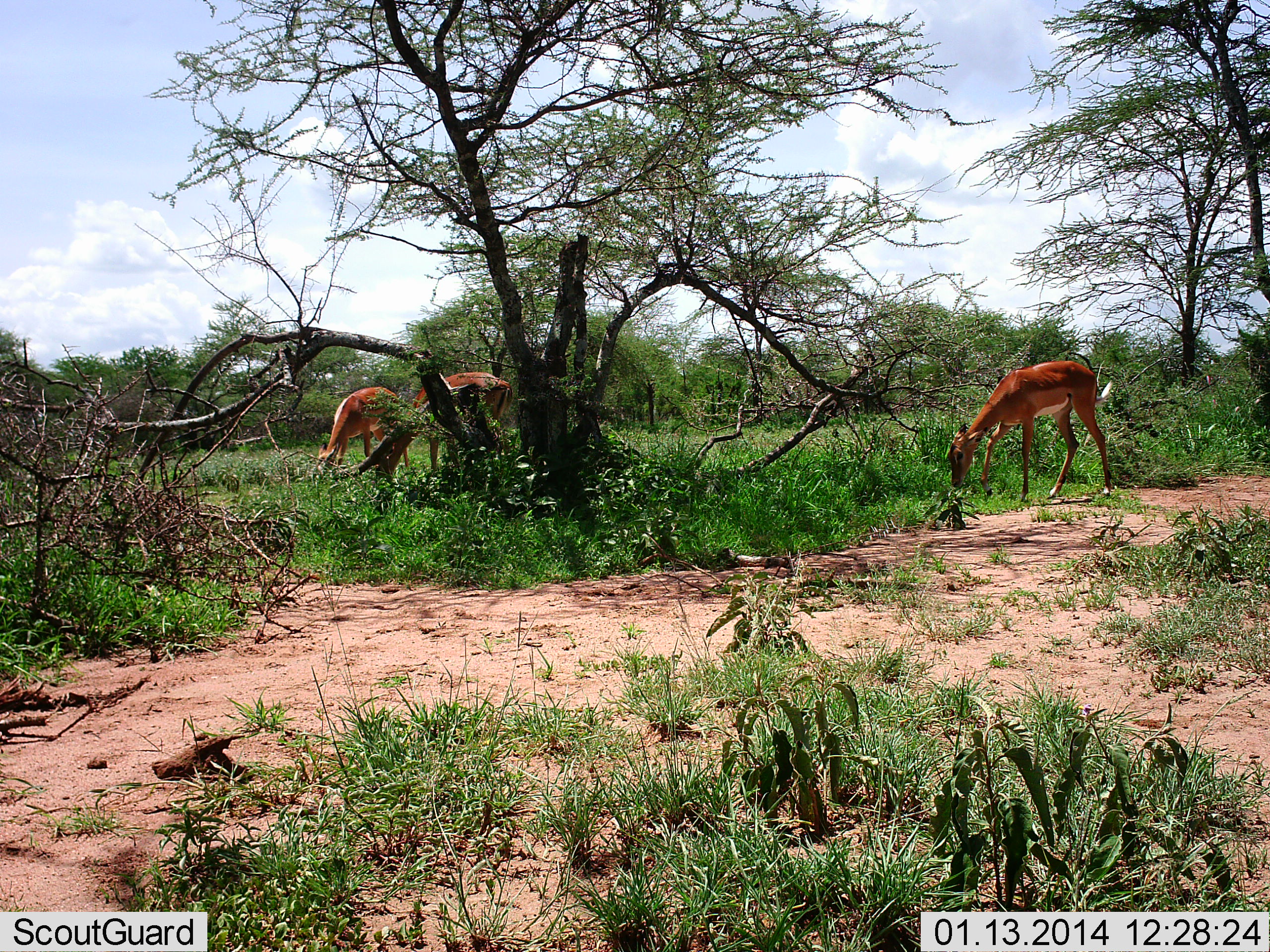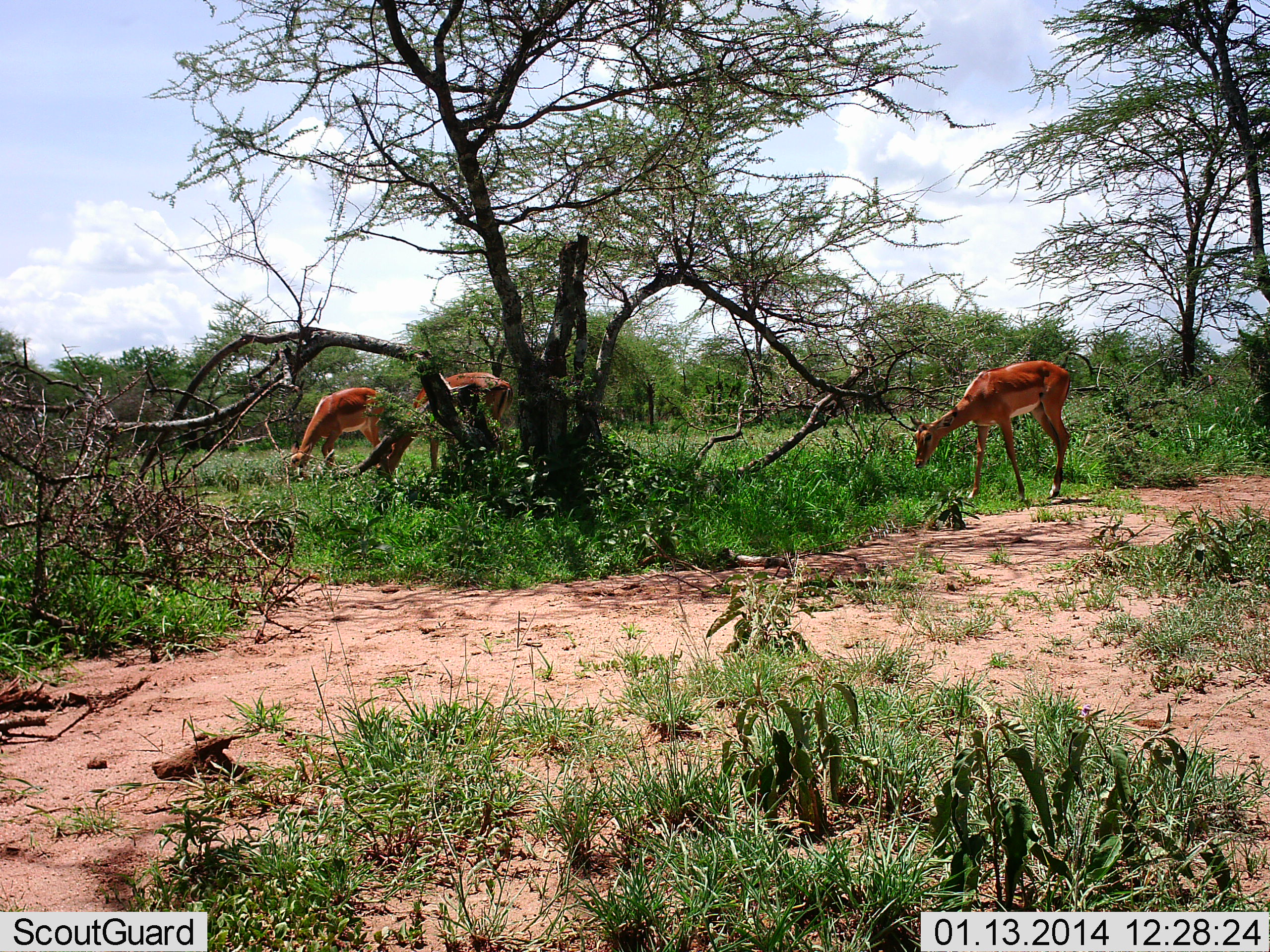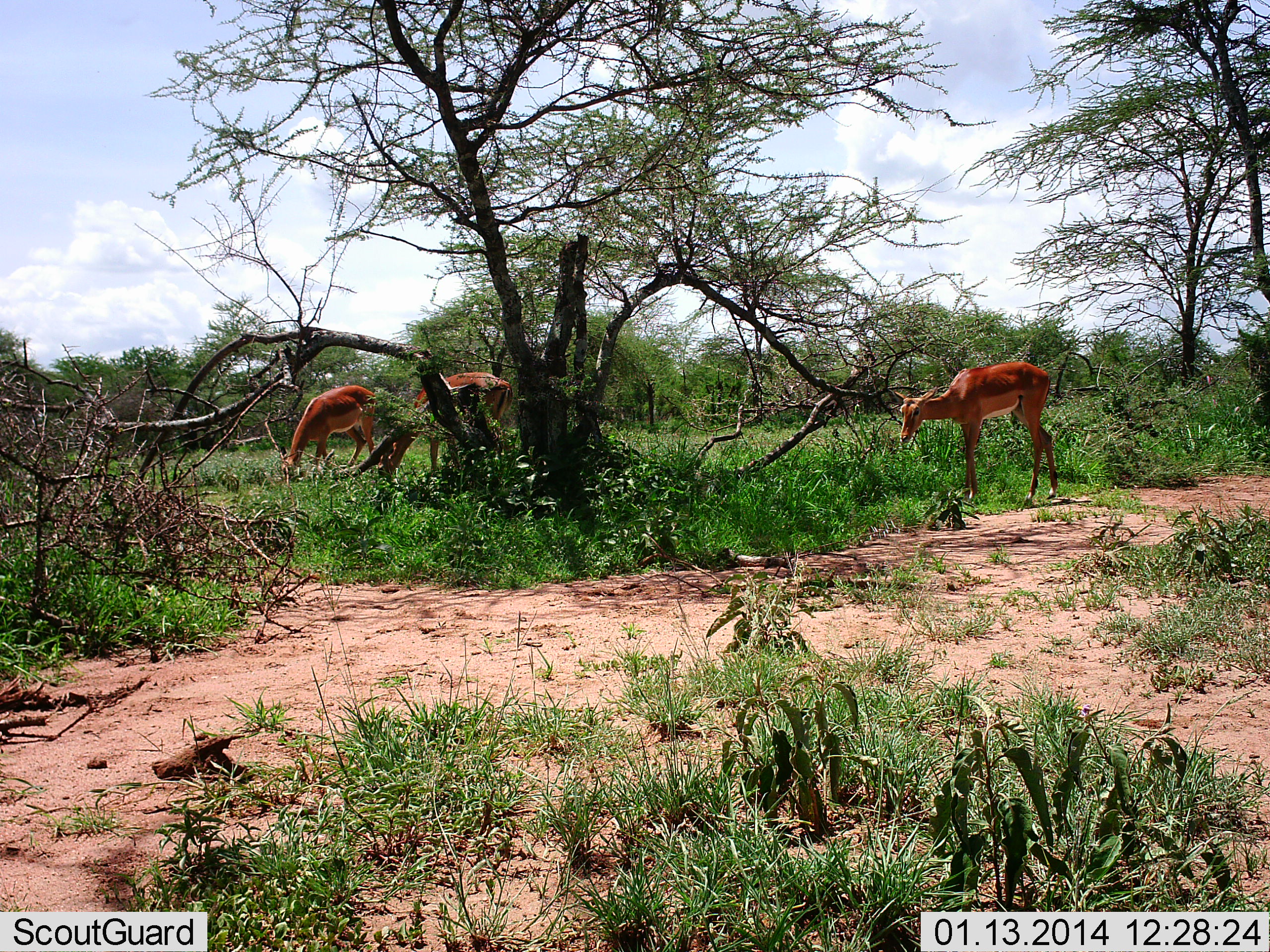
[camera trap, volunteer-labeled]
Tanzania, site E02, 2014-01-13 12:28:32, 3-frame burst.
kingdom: Animalia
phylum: Chordata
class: Mammalia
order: Artiodactyla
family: Bovidae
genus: Aepyceros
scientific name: Aepyceros melampus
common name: impala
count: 3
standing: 10%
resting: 0%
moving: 20%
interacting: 0%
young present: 10%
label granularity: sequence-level